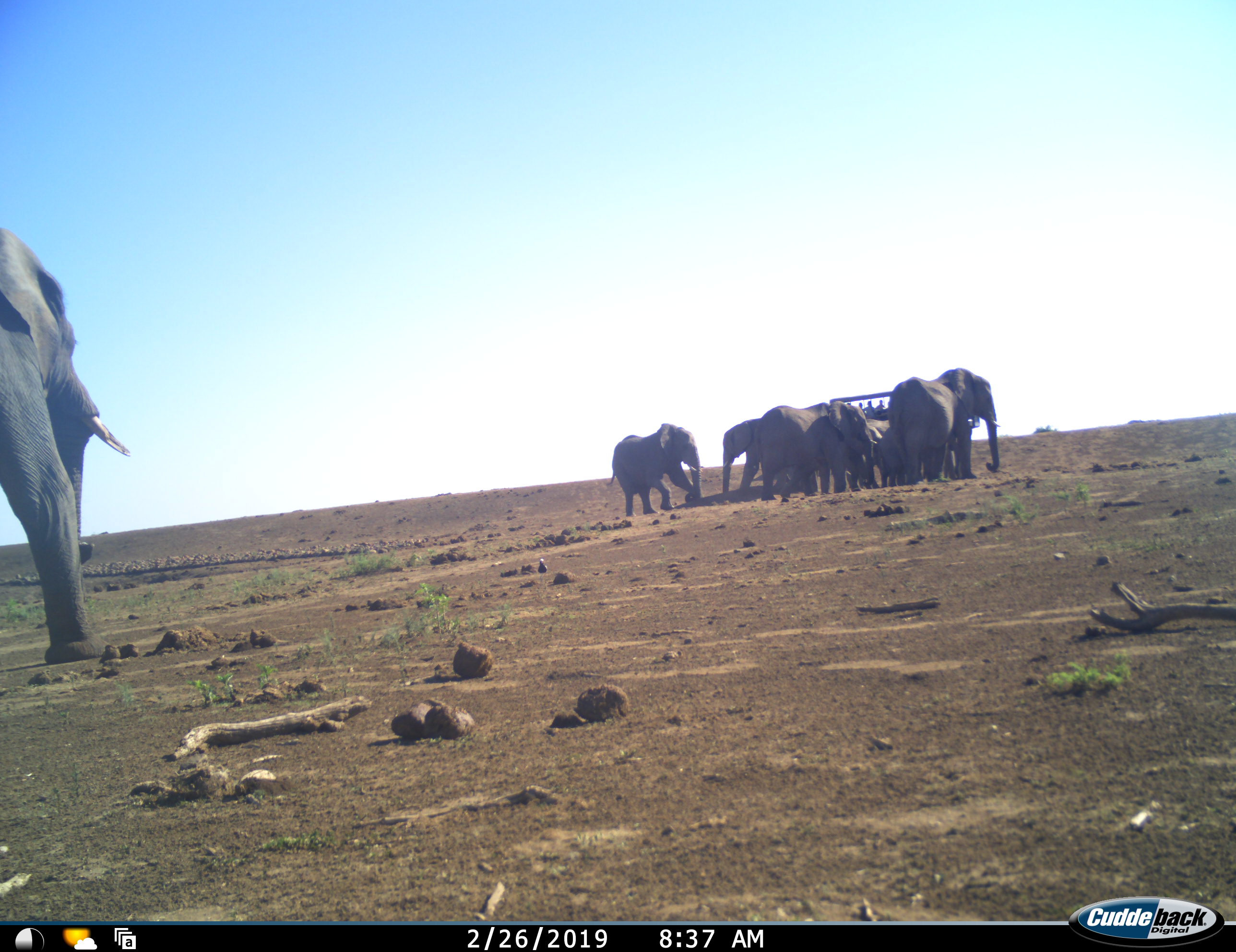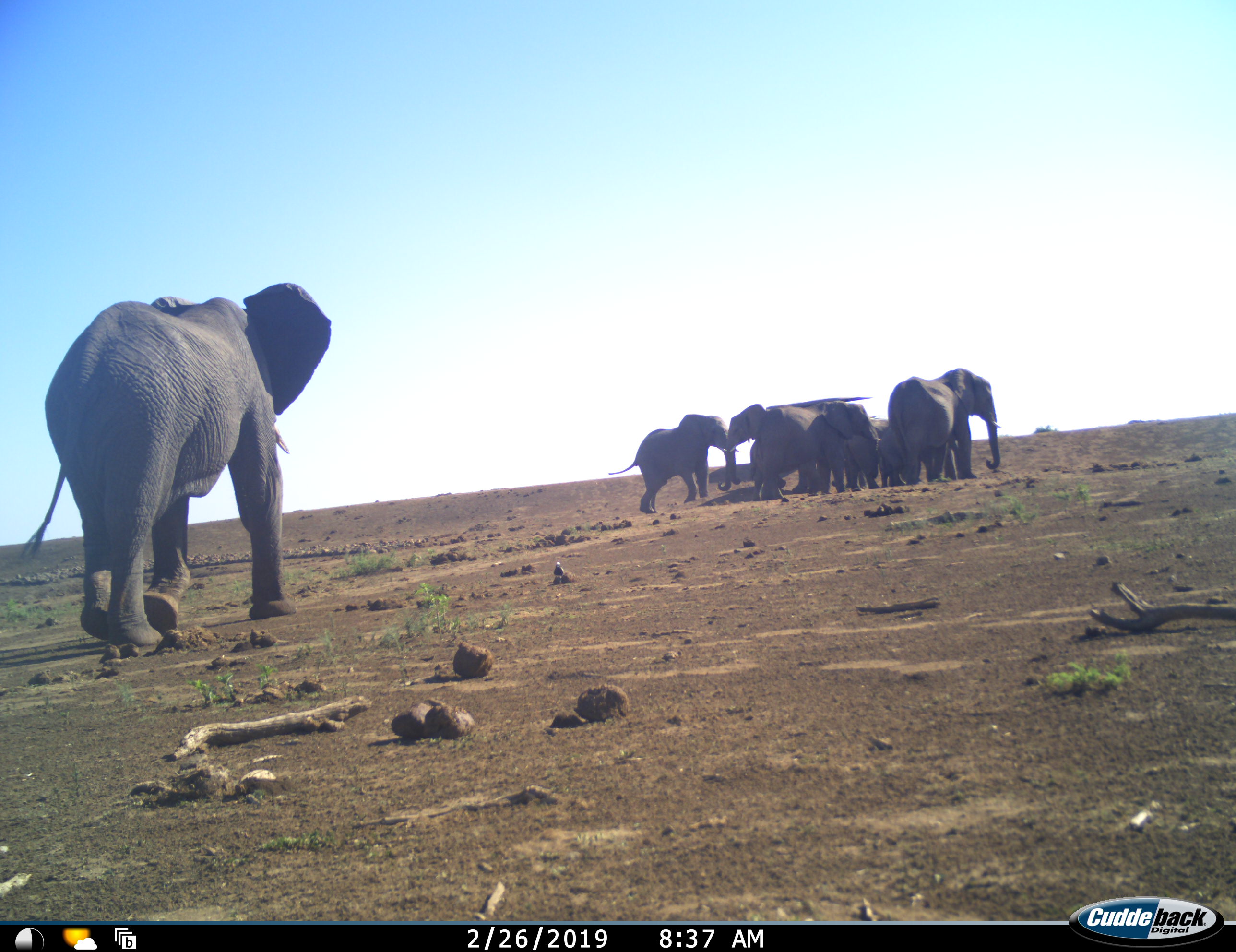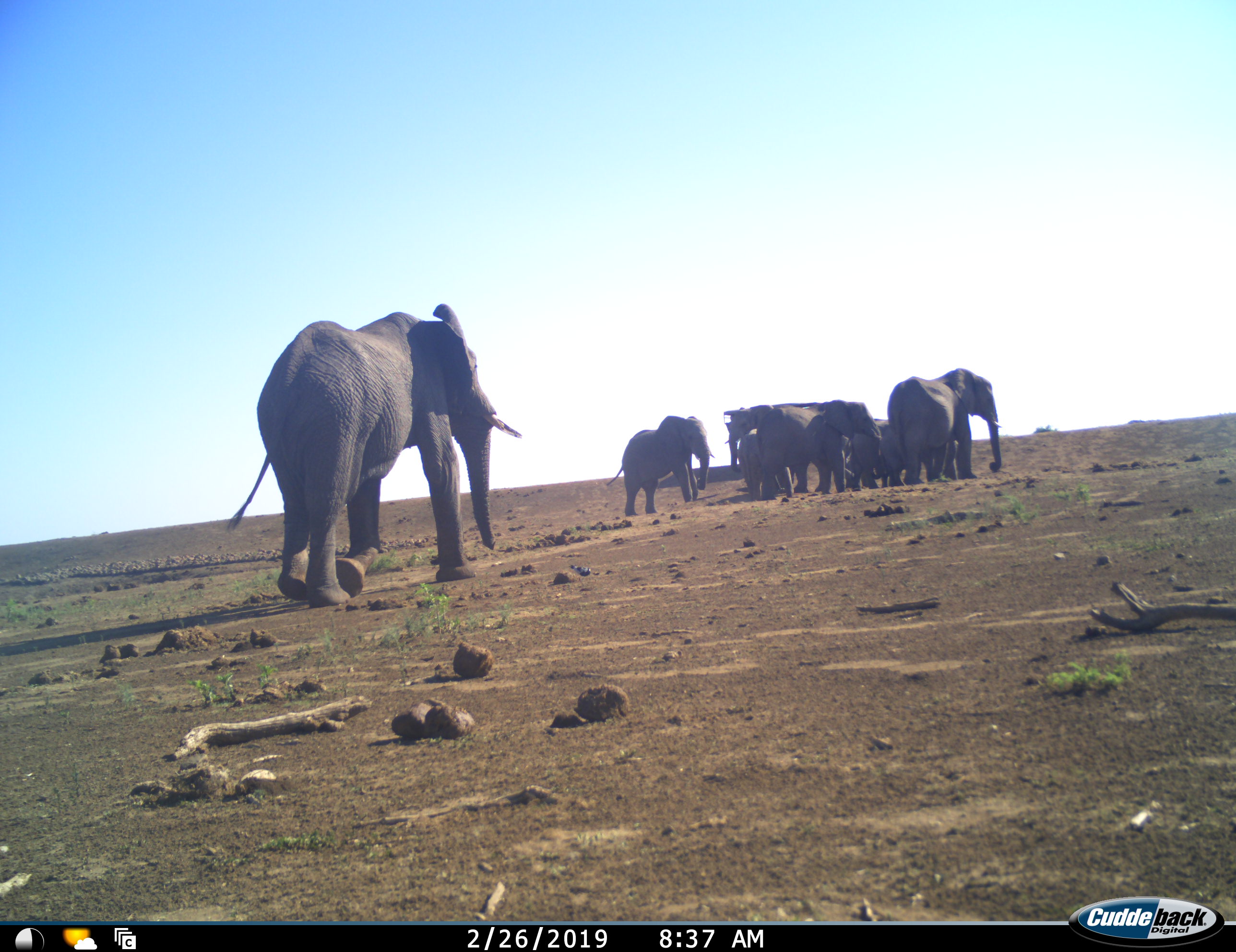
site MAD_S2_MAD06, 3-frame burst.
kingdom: Animalia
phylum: Chordata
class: Mammalia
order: Proboscidea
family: Elephantidae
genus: Loxodonta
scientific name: Loxodonta africana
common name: african bush elephant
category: elephant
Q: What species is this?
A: Elephant (african bush elephant) (Loxodonta africana).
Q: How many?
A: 9.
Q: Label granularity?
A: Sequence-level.